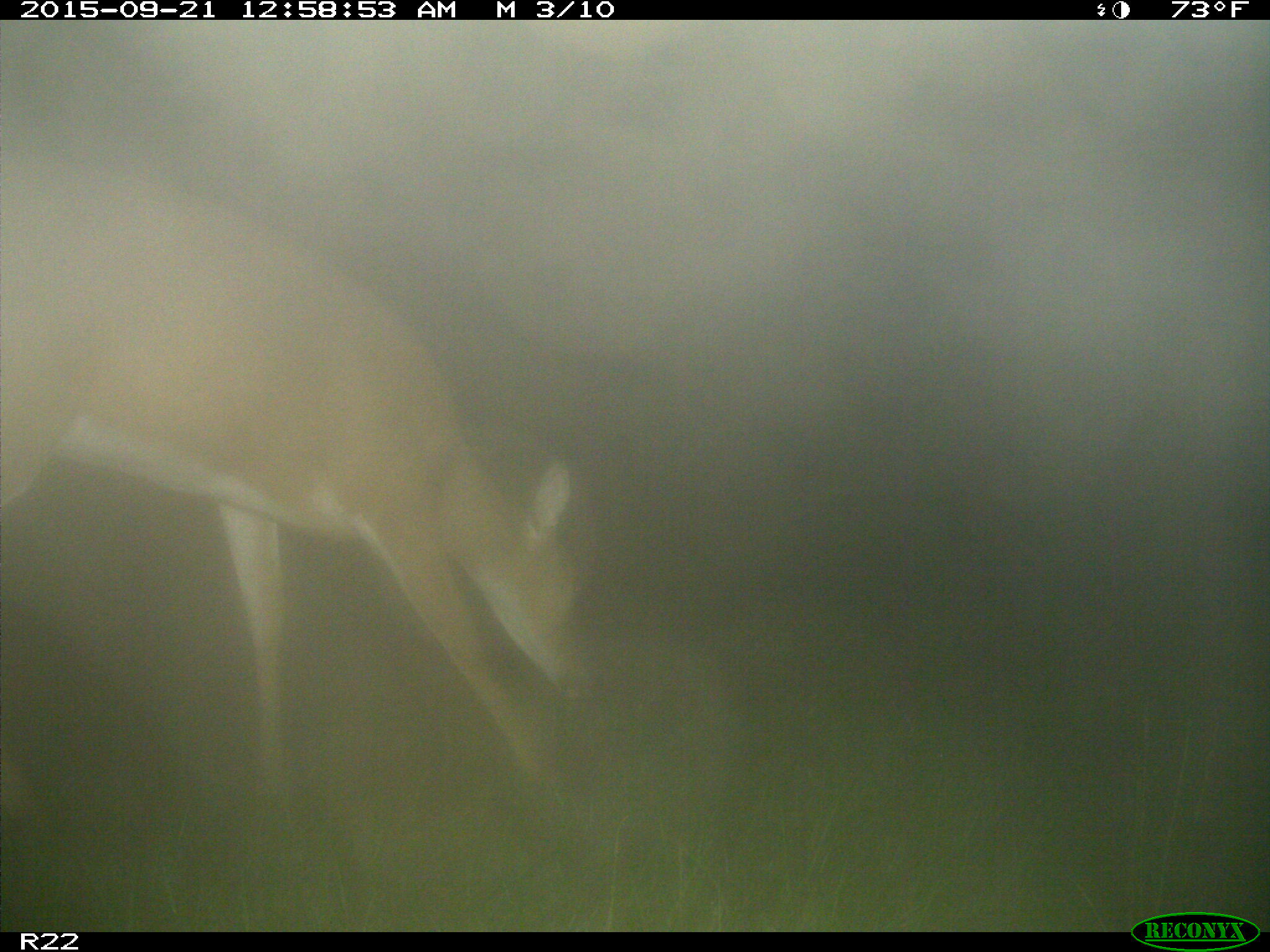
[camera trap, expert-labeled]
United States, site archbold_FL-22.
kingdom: Animalia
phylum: Chordata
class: Mammalia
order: Artiodactyla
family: Cervidae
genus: Odocoileus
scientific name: Odocoileus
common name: deer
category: unidentified deer